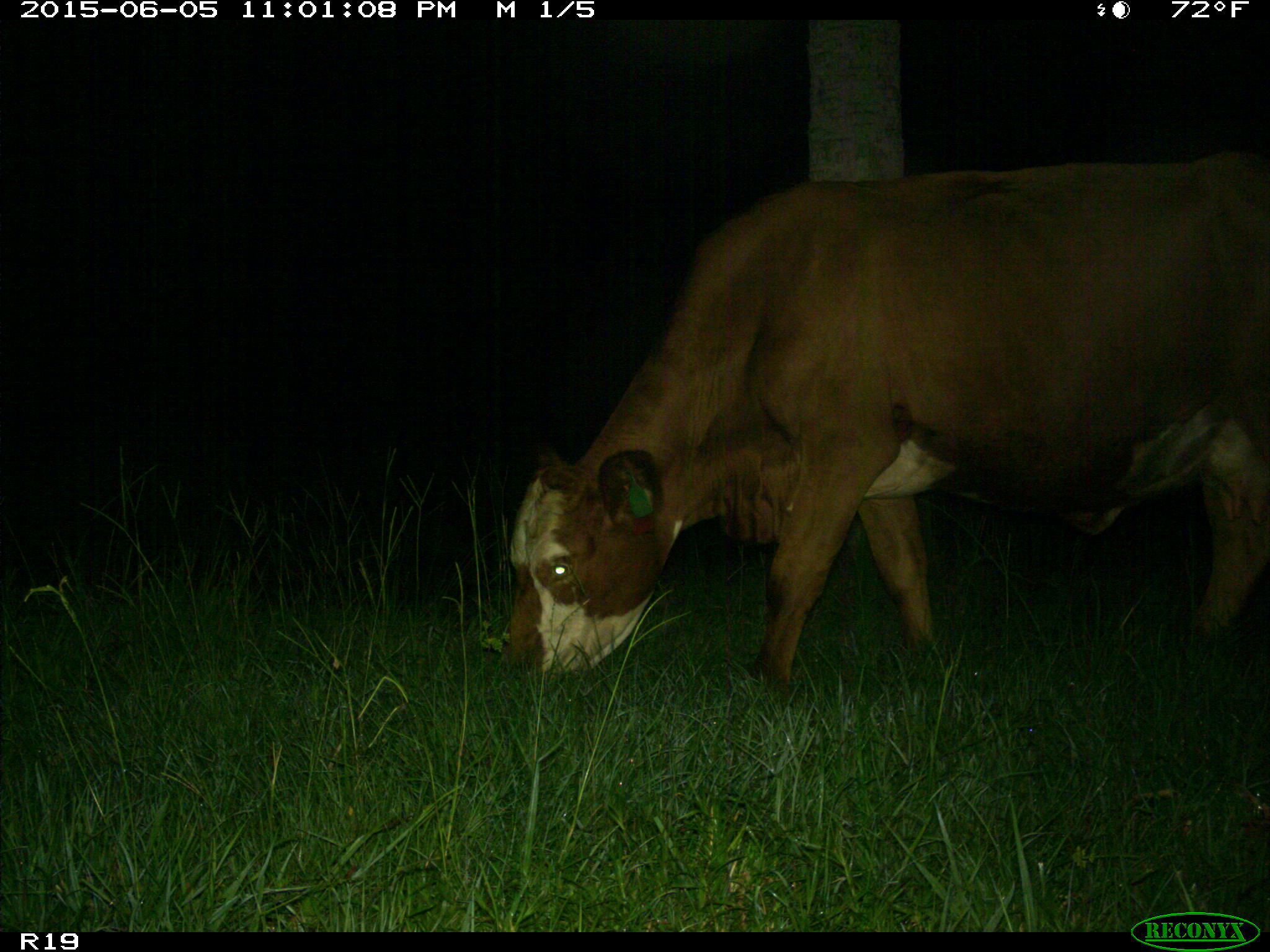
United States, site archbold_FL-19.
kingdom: Animalia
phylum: Chordata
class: Mammalia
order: Artiodactyla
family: Bovidae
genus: Bos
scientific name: Bos taurus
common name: domestic cow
Bos taurus (domestic cow).